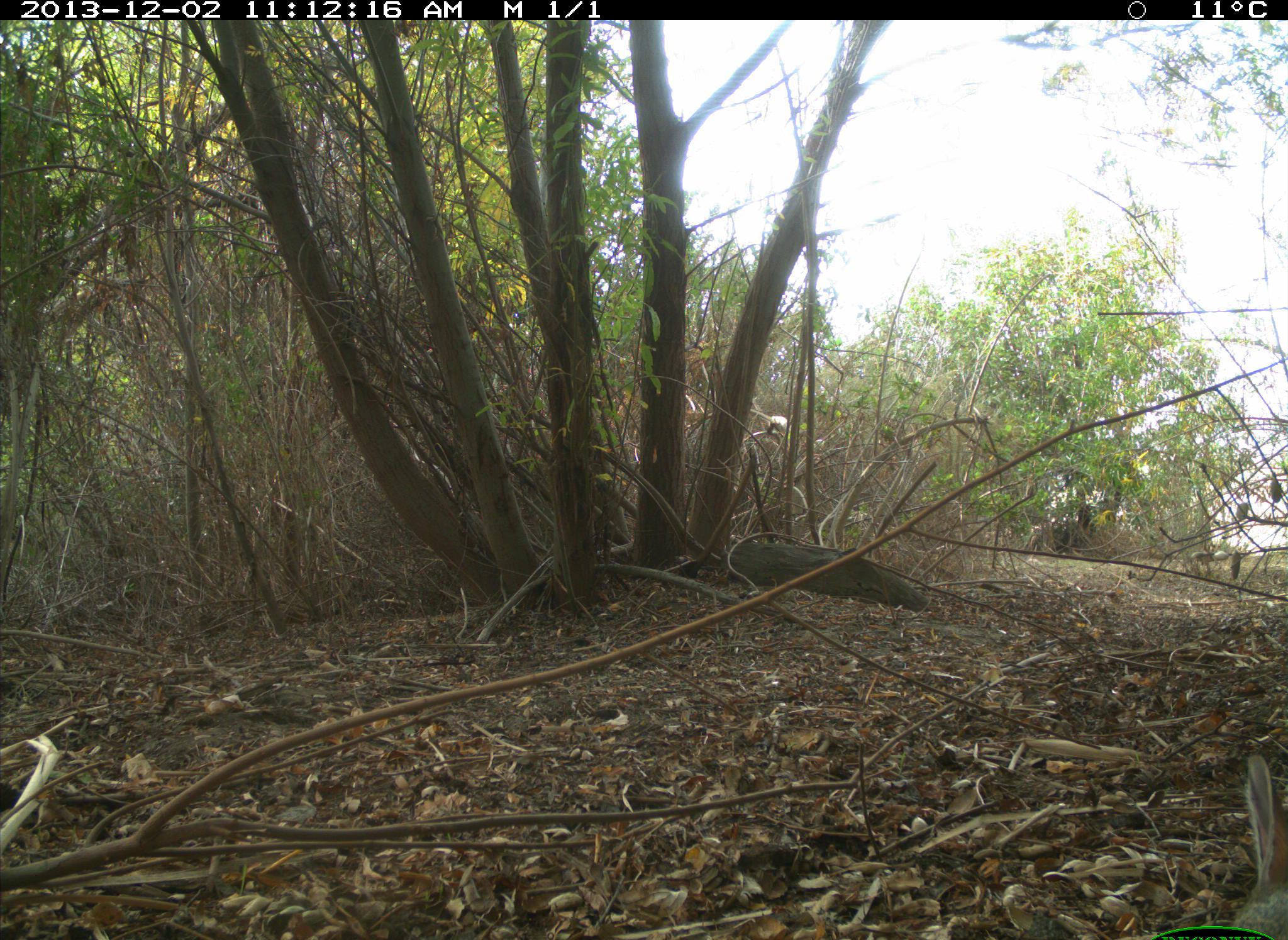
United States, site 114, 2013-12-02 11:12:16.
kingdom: Animalia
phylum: Chordata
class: Mammalia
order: Lagomorpha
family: Leporidae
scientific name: Leporidae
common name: rabbits and hares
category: rabbit